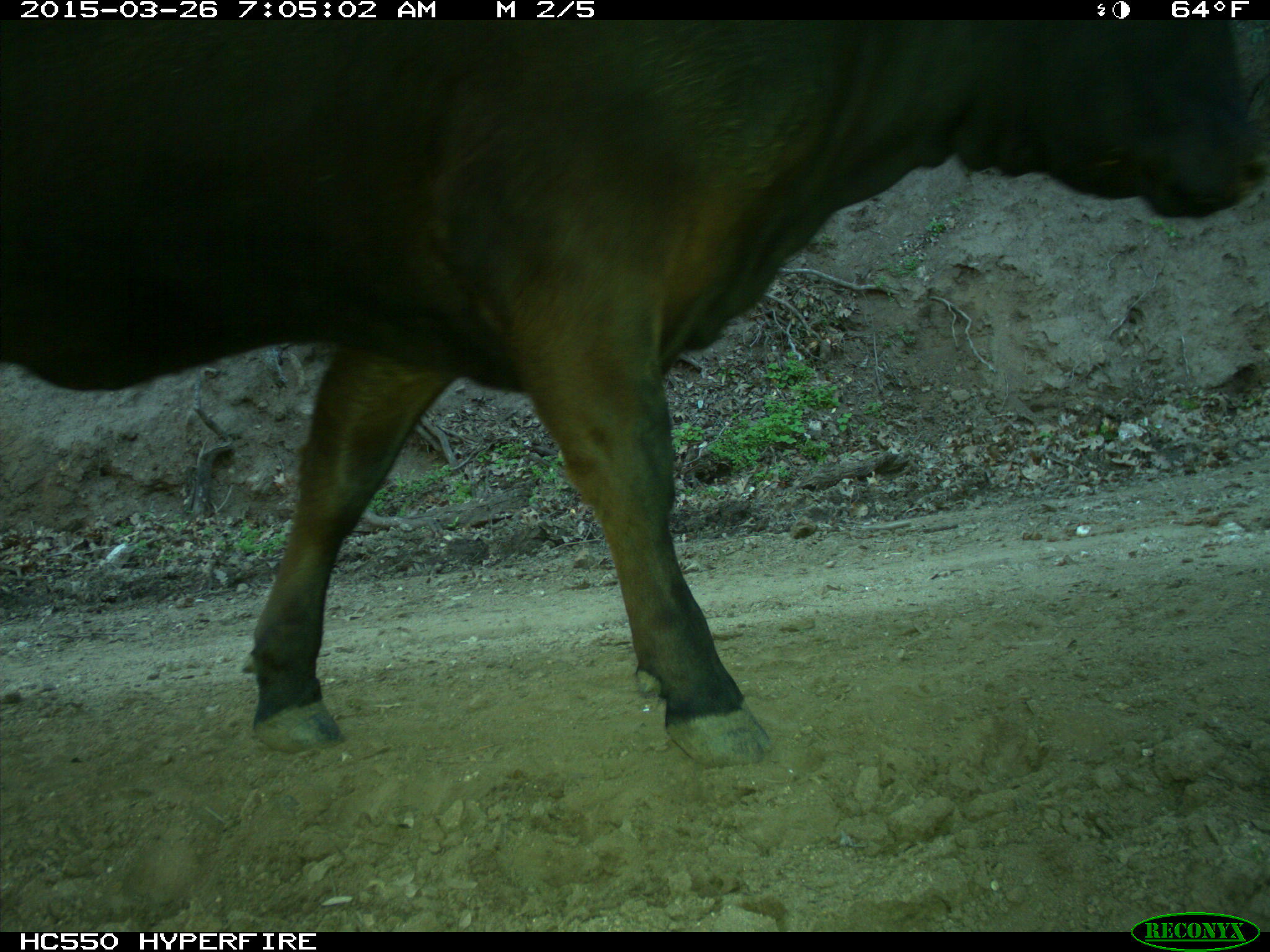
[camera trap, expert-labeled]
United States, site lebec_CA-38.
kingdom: Animalia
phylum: Chordata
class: Mammalia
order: Artiodactyla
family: Bovidae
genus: Bos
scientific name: Bos taurus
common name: domestic cow